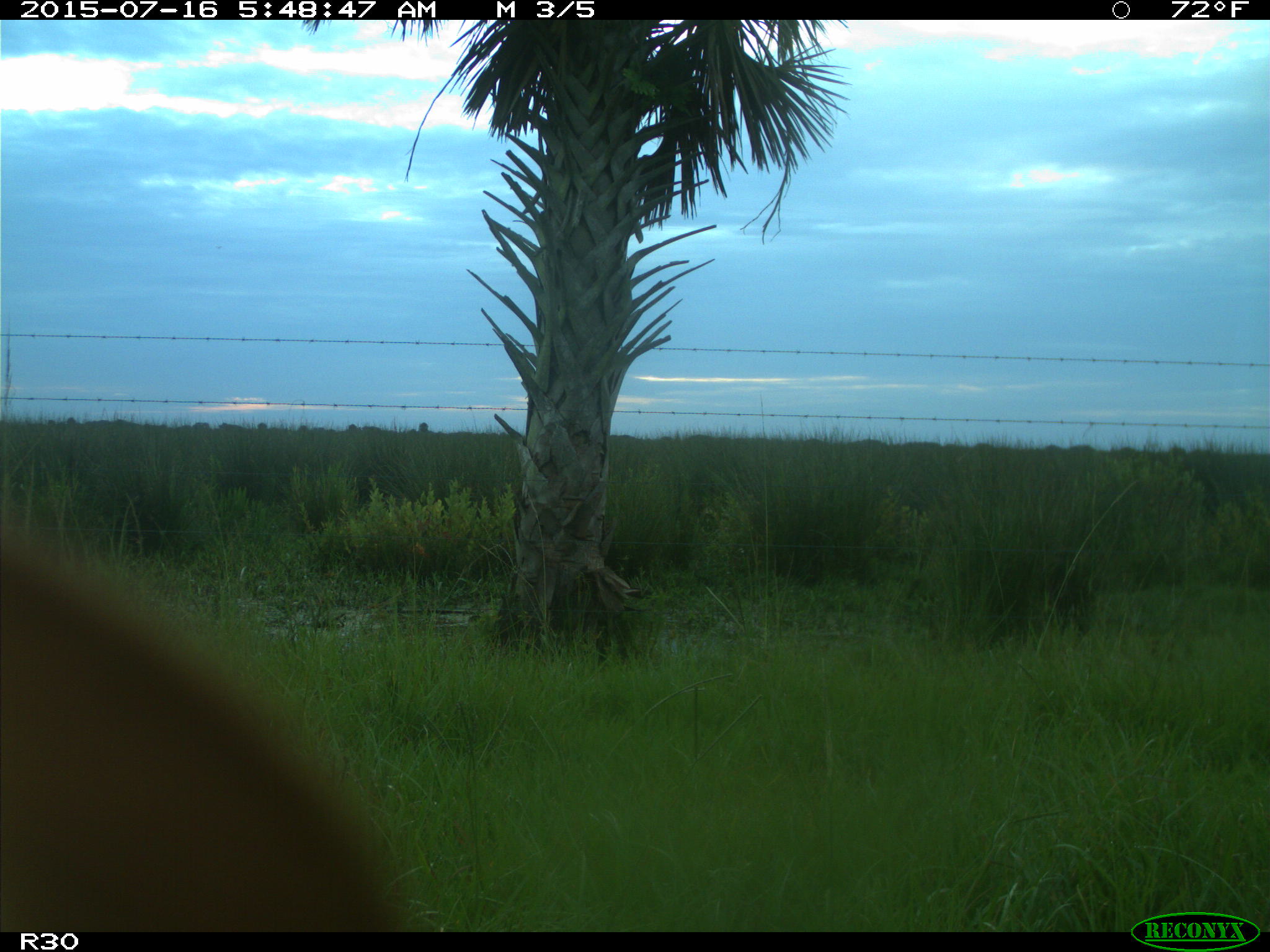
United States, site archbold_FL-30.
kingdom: Animalia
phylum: Chordata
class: Mammalia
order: Artiodactyla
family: Bovidae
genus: Bos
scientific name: Bos taurus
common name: domestic cow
Bos taurus (domestic cow).